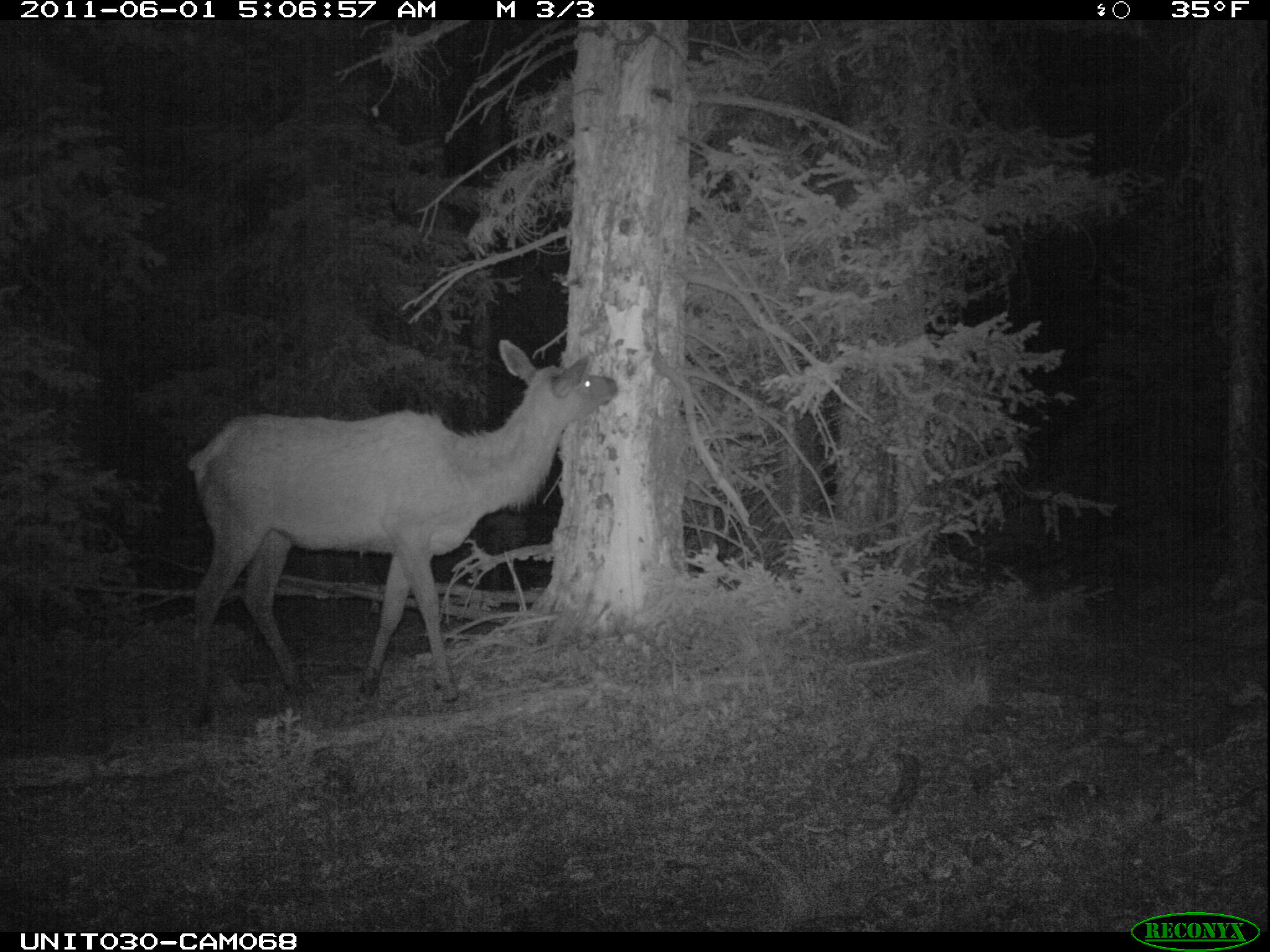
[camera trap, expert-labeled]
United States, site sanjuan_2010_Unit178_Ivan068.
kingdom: Animalia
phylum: Chordata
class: Mammalia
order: Artiodactyla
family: Cervidae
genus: Cervus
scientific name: Cervus elaphus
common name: red deer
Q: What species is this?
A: Cervus elaphus (red deer).